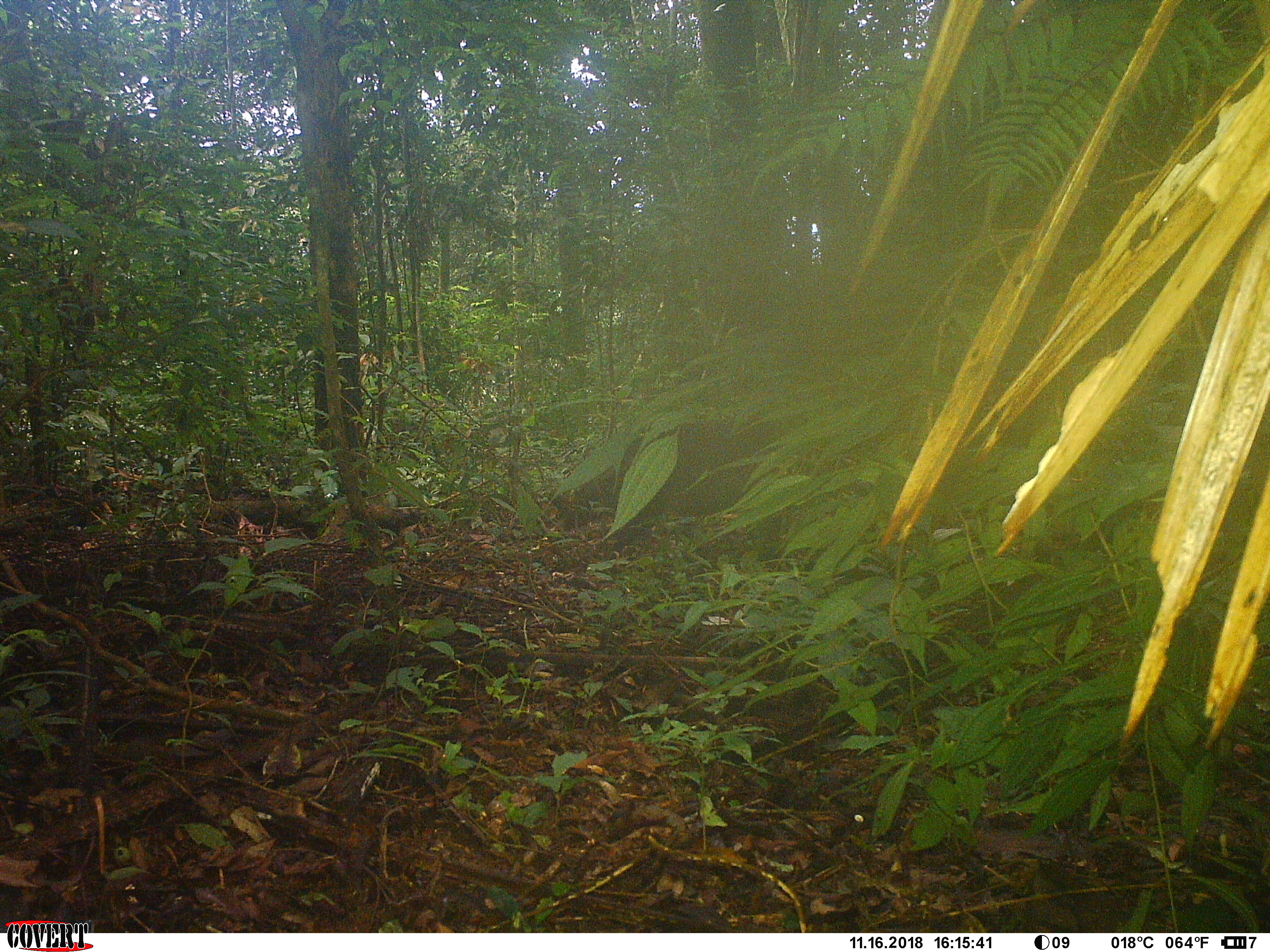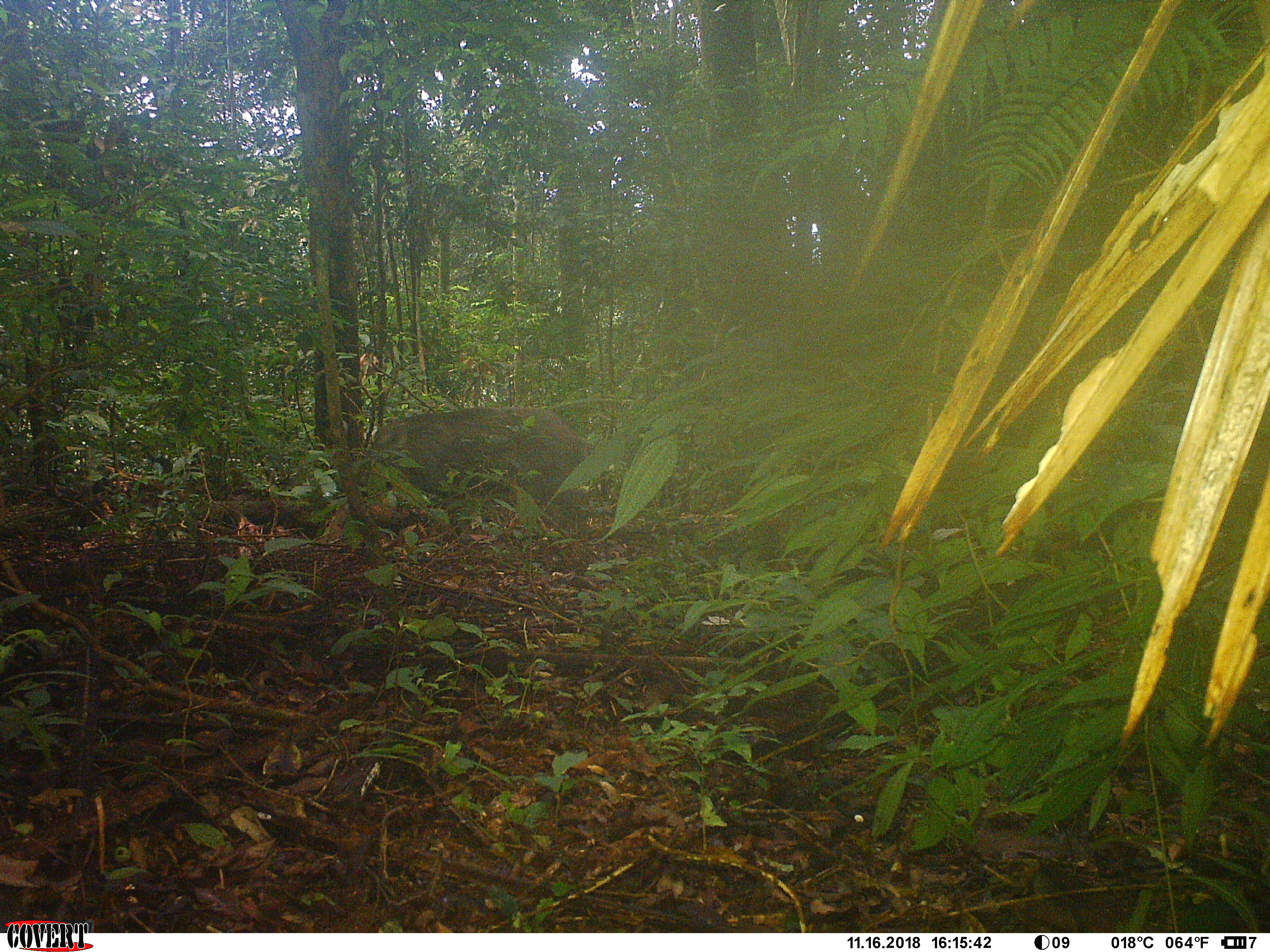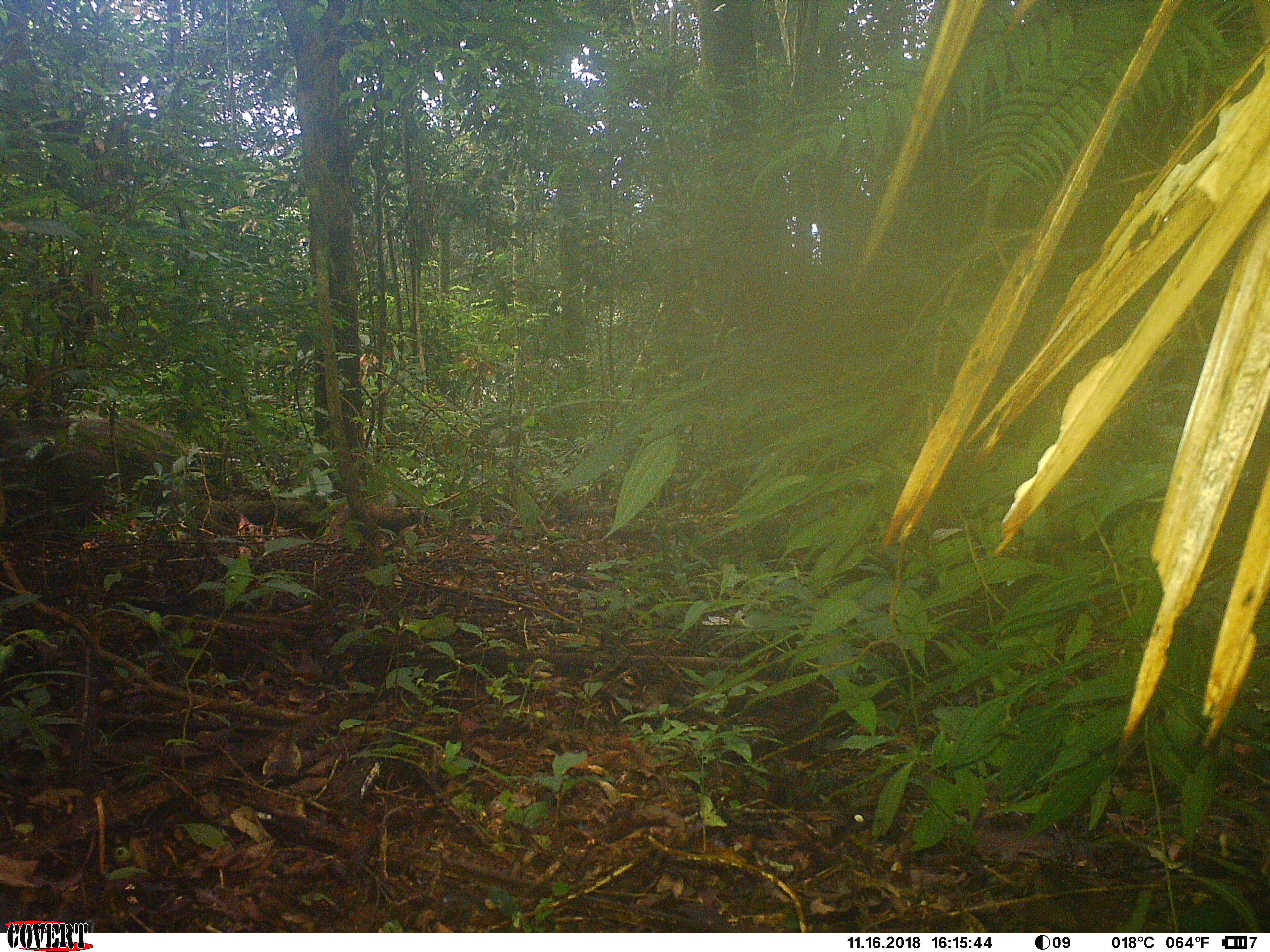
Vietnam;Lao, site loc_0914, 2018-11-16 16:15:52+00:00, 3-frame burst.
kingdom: Animalia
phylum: Chordata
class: Mammalia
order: Artiodactyla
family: Suidae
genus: Sus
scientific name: Sus scrofa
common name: eurasian wild pig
Eurasian wild pig (Sus scrofa). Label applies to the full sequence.